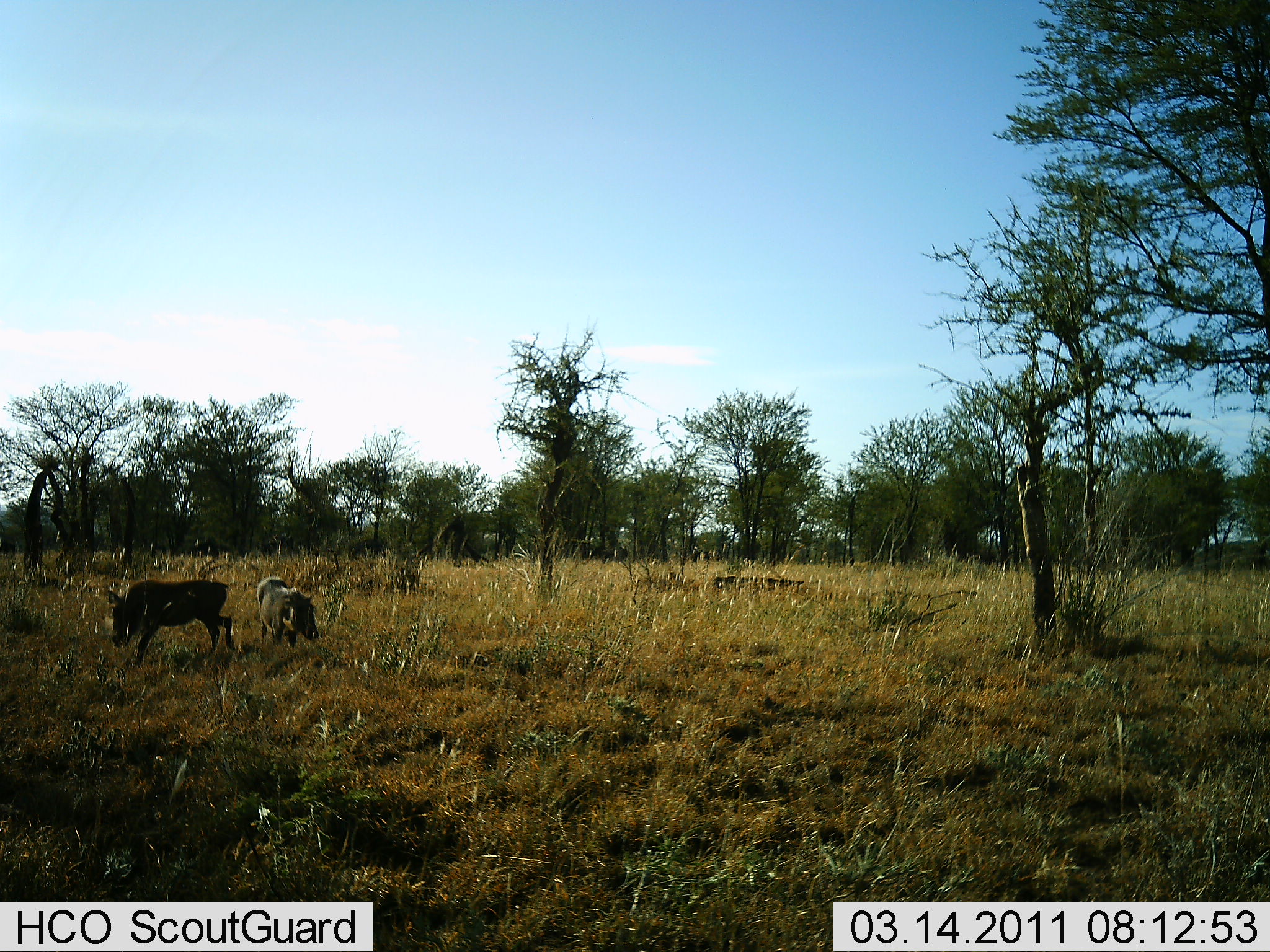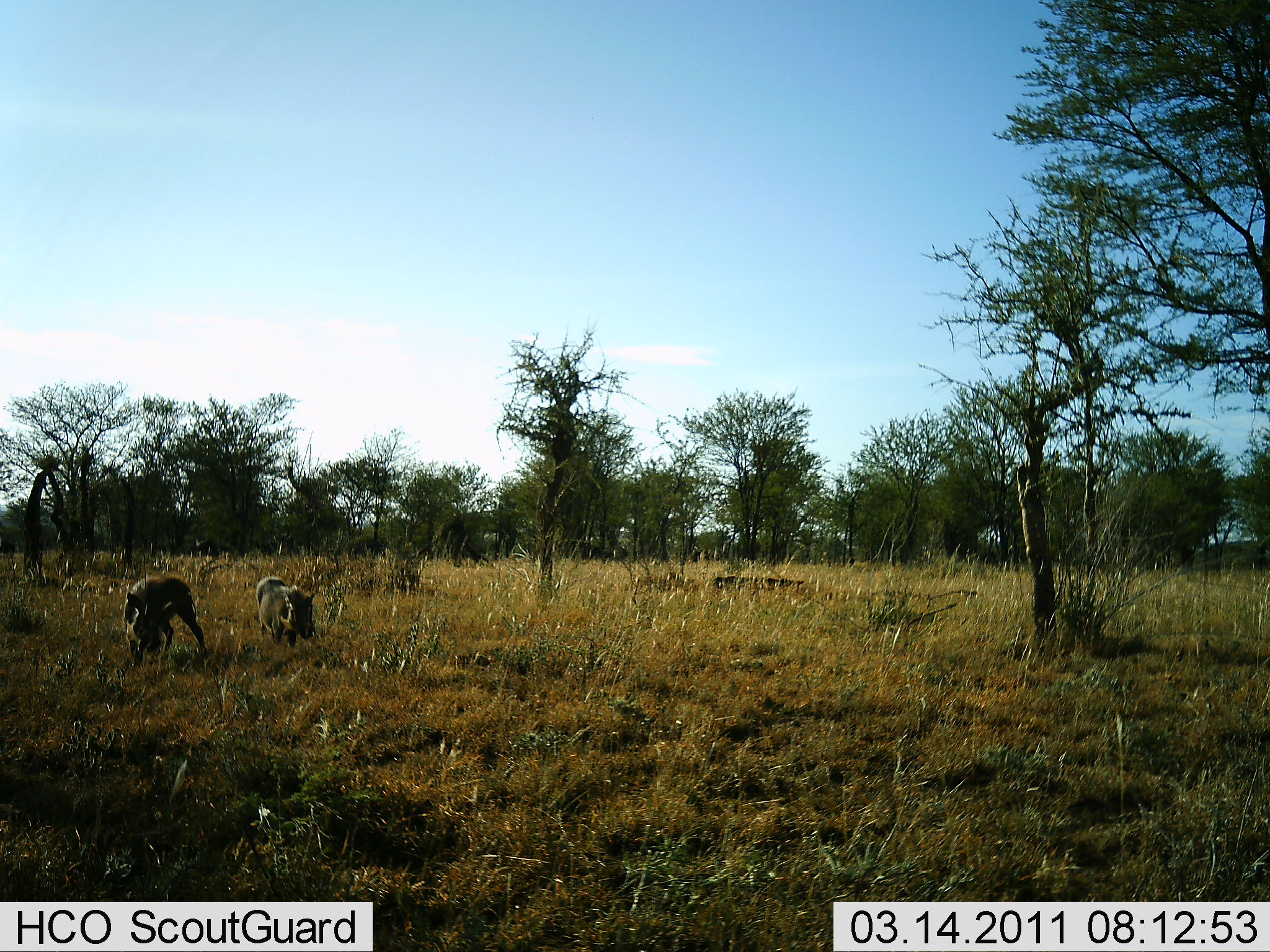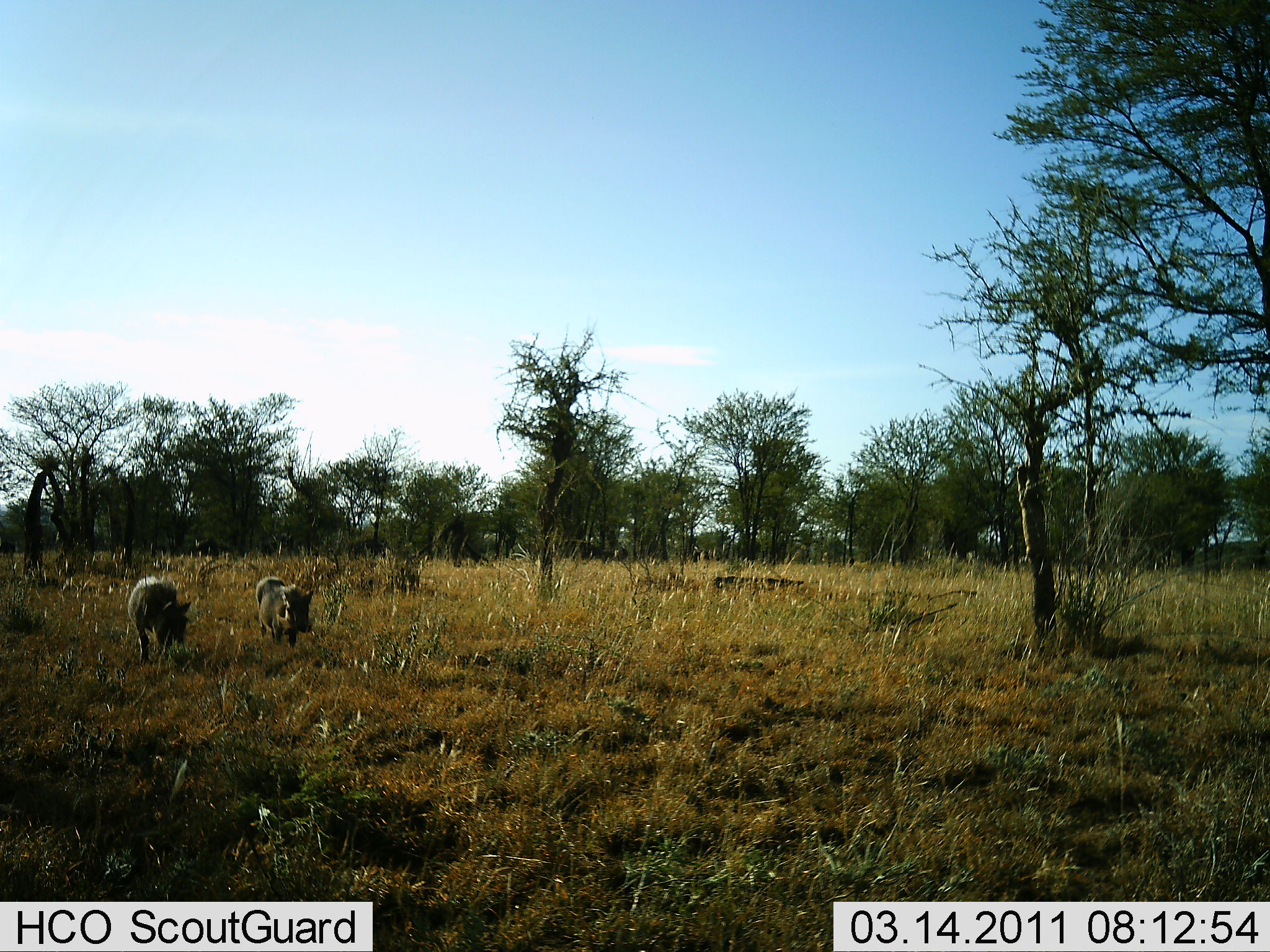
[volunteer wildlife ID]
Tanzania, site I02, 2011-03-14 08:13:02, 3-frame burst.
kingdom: Animalia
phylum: Chordata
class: Mammalia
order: Artiodactyla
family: Suidae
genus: Phacochoerus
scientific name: Phacochoerus africanus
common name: warthog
Warthog (Phacochoerus africanus), count 2. Behavior (volunteer vote fractions): standing 27%, resting 0%, moving 45%, interacting 9%. Young present (vote fraction): 0%. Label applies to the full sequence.